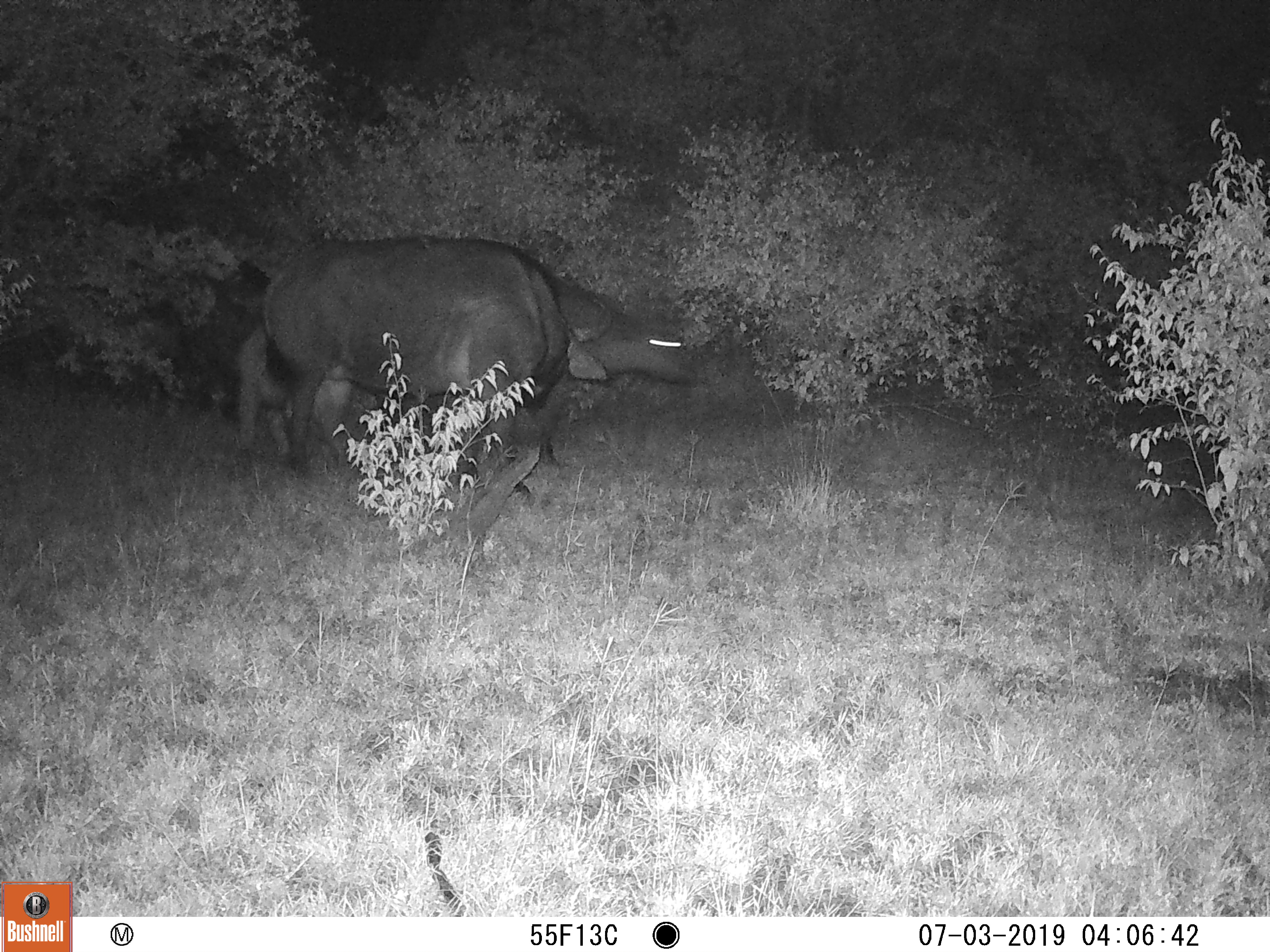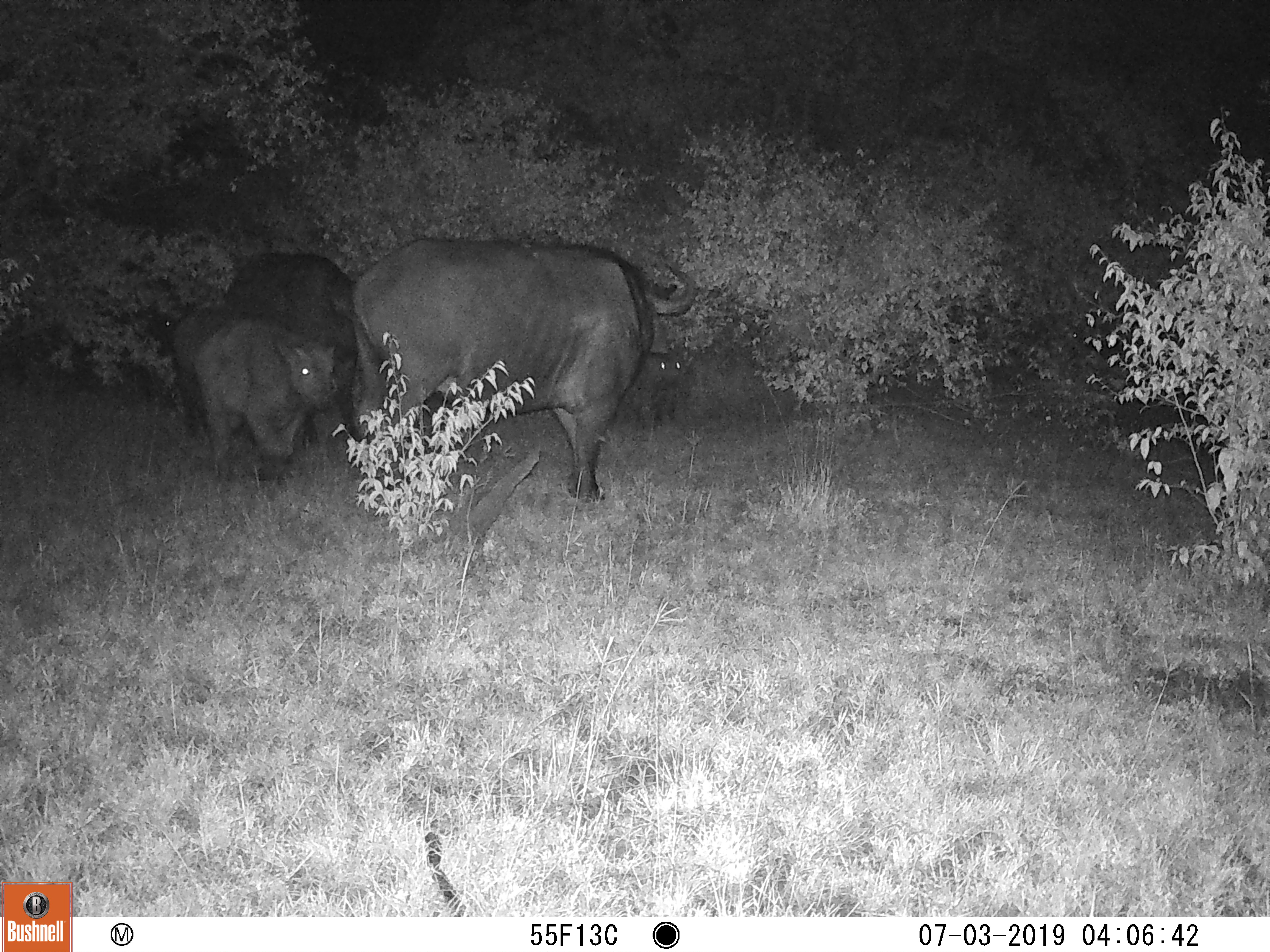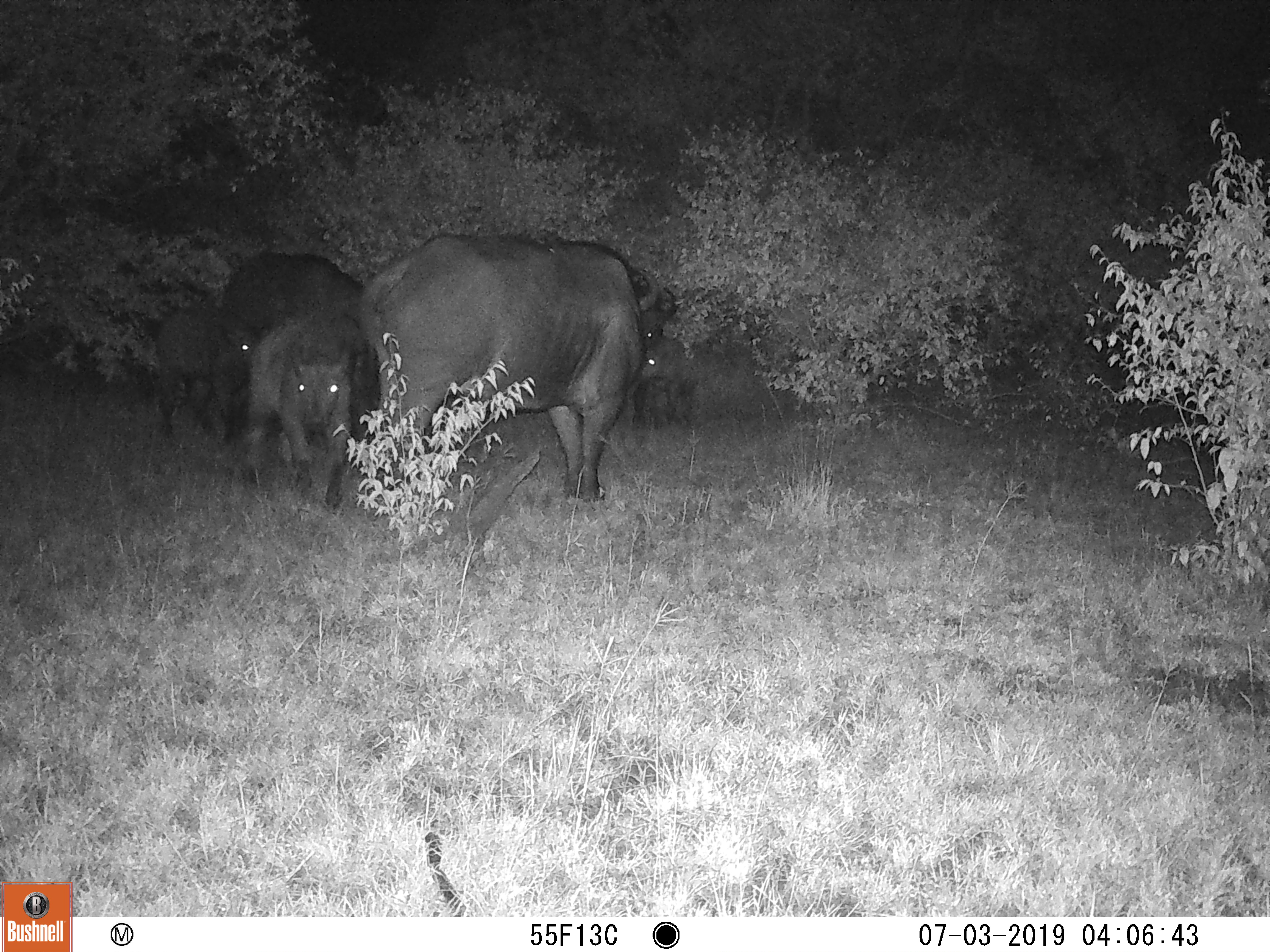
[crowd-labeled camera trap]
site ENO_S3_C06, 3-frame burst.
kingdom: Animalia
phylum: Chordata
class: Mammalia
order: Artiodactyla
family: Bovidae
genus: Syncerus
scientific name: Syncerus caffer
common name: african buffalo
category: buffalo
Buffalo (african buffalo) (Syncerus caffer), count 5. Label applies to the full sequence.